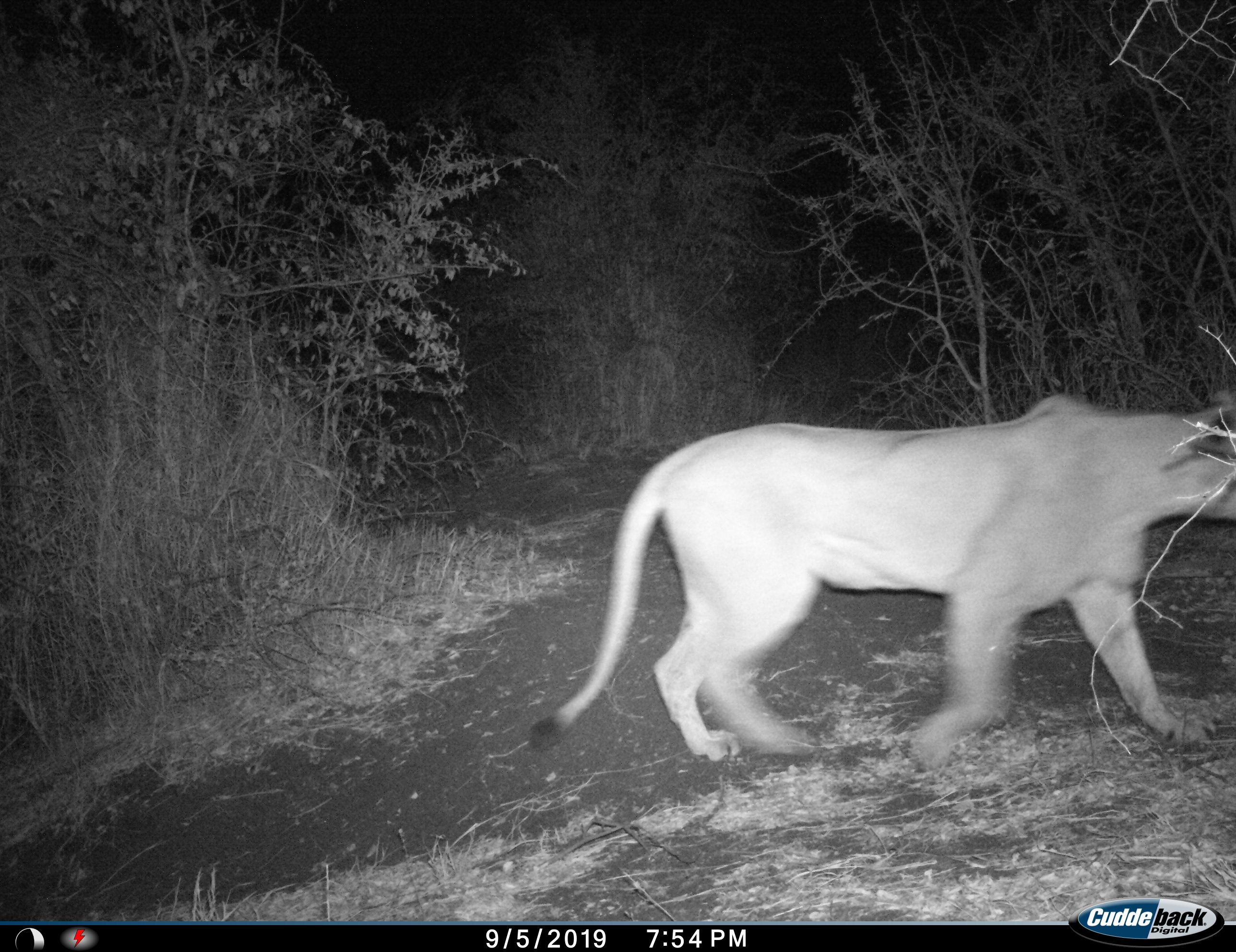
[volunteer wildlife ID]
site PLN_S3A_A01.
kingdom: Animalia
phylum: Chordata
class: Mammalia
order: Carnivora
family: Felidae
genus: Panthera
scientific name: Panthera leo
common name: lion female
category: lionfemale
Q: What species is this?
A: Lionfemale (lion female) (Panthera leo).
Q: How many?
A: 1.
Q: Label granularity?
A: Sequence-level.